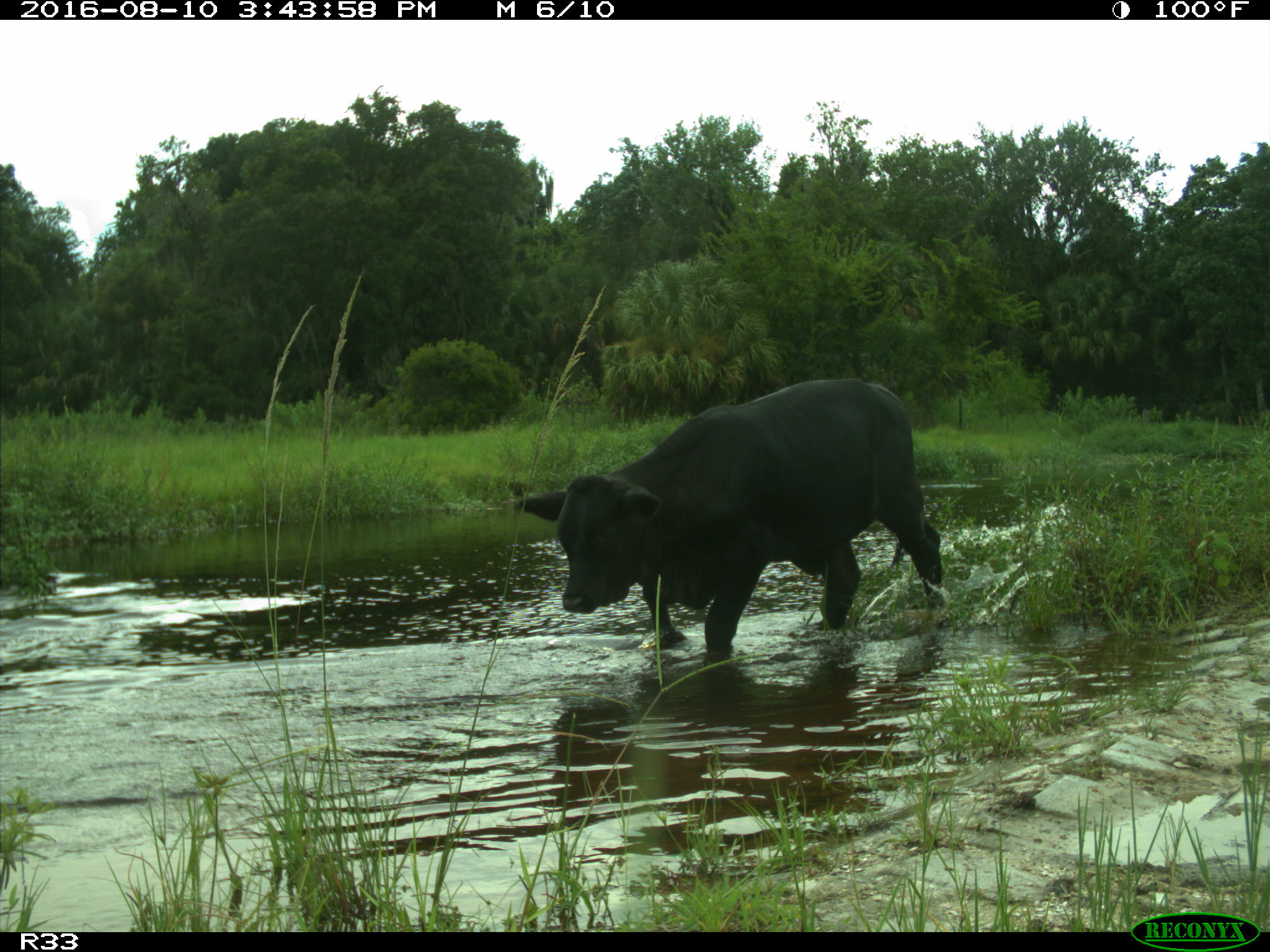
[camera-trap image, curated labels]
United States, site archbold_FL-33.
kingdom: Animalia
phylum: Chordata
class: Mammalia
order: Artiodactyla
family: Bovidae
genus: Bos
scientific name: Bos taurus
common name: domestic cow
Bos taurus (domestic cow).